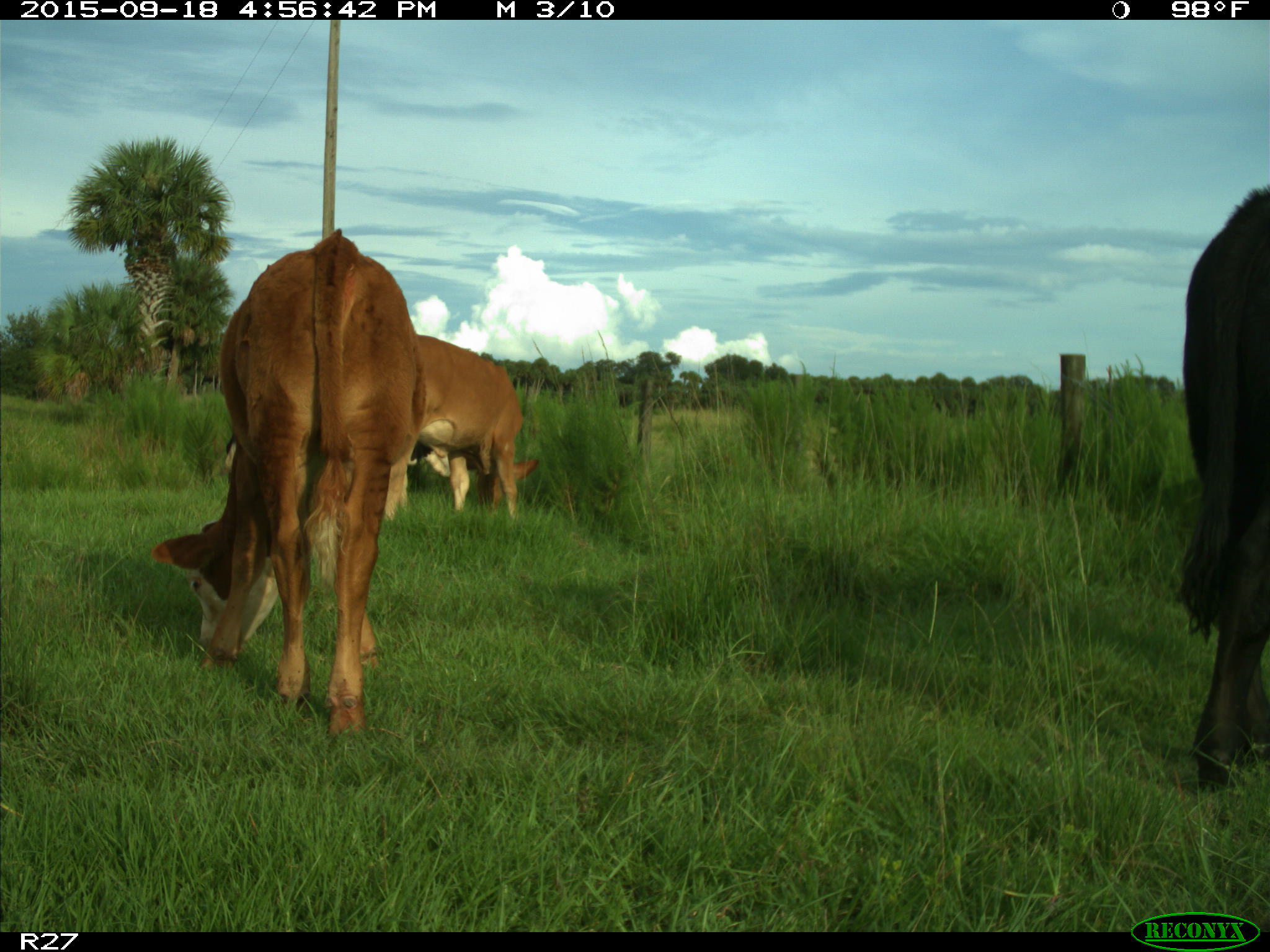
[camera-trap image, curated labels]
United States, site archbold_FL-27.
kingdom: Animalia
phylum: Chordata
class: Mammalia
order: Artiodactyla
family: Bovidae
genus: Bos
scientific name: Bos taurus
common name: domestic cow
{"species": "Bos taurus (domestic cow)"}